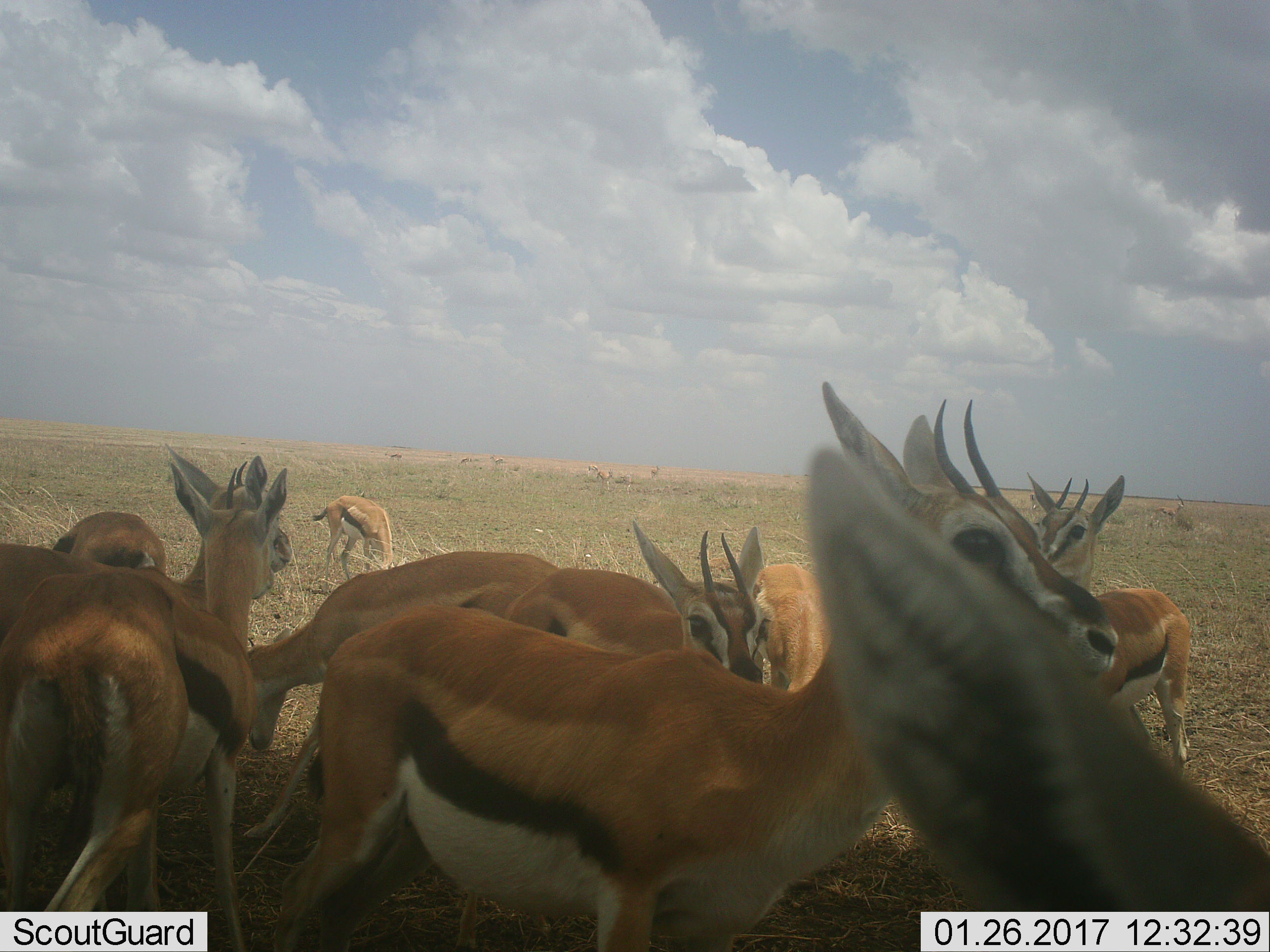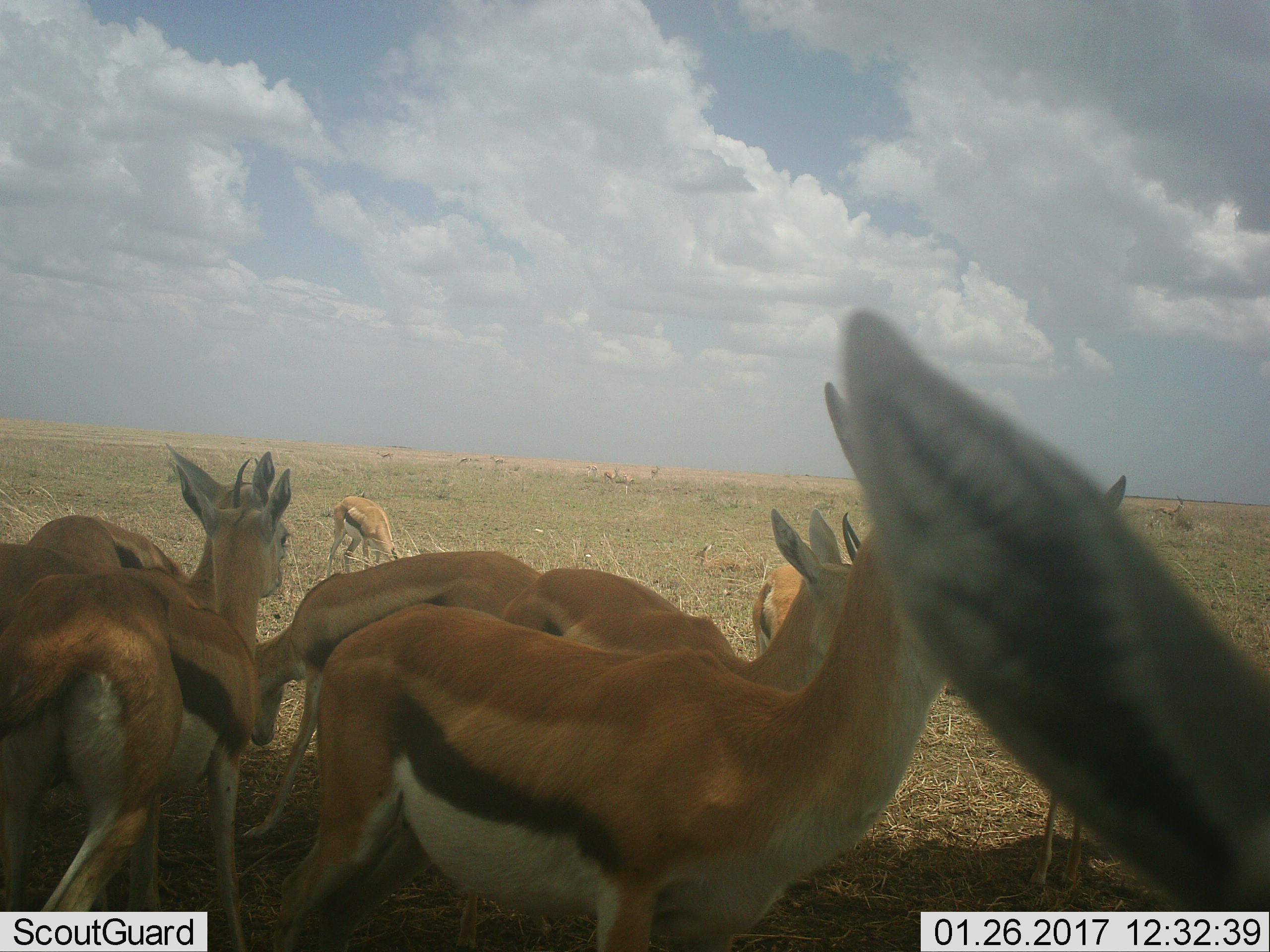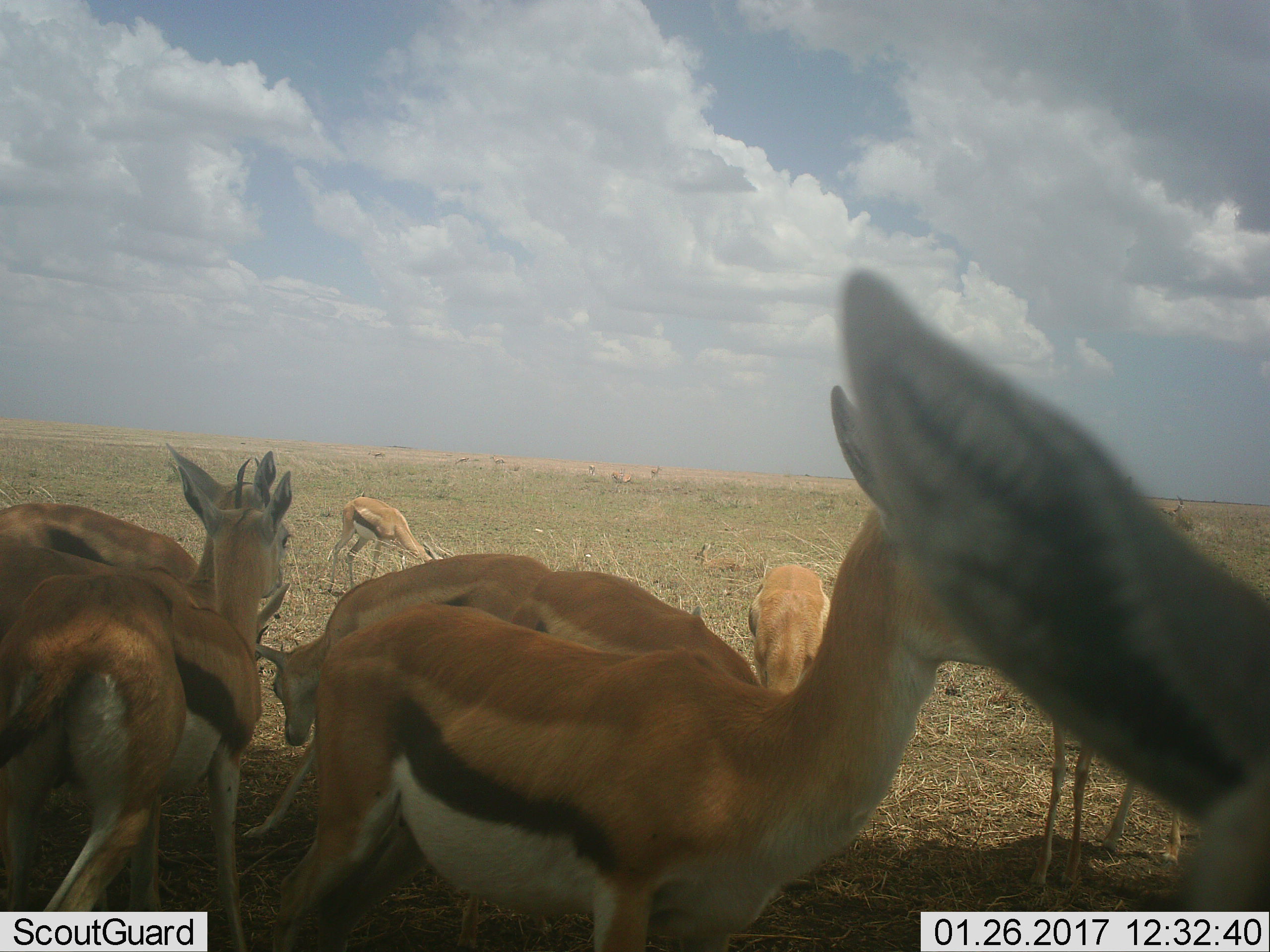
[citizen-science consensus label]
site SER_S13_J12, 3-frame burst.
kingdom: Animalia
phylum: Chordata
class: Mammalia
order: Artiodactyla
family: Bovidae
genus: Eudorcas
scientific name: Eudorcas thomsonii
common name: thomson's gazelle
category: gazellethomsons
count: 11-50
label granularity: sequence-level